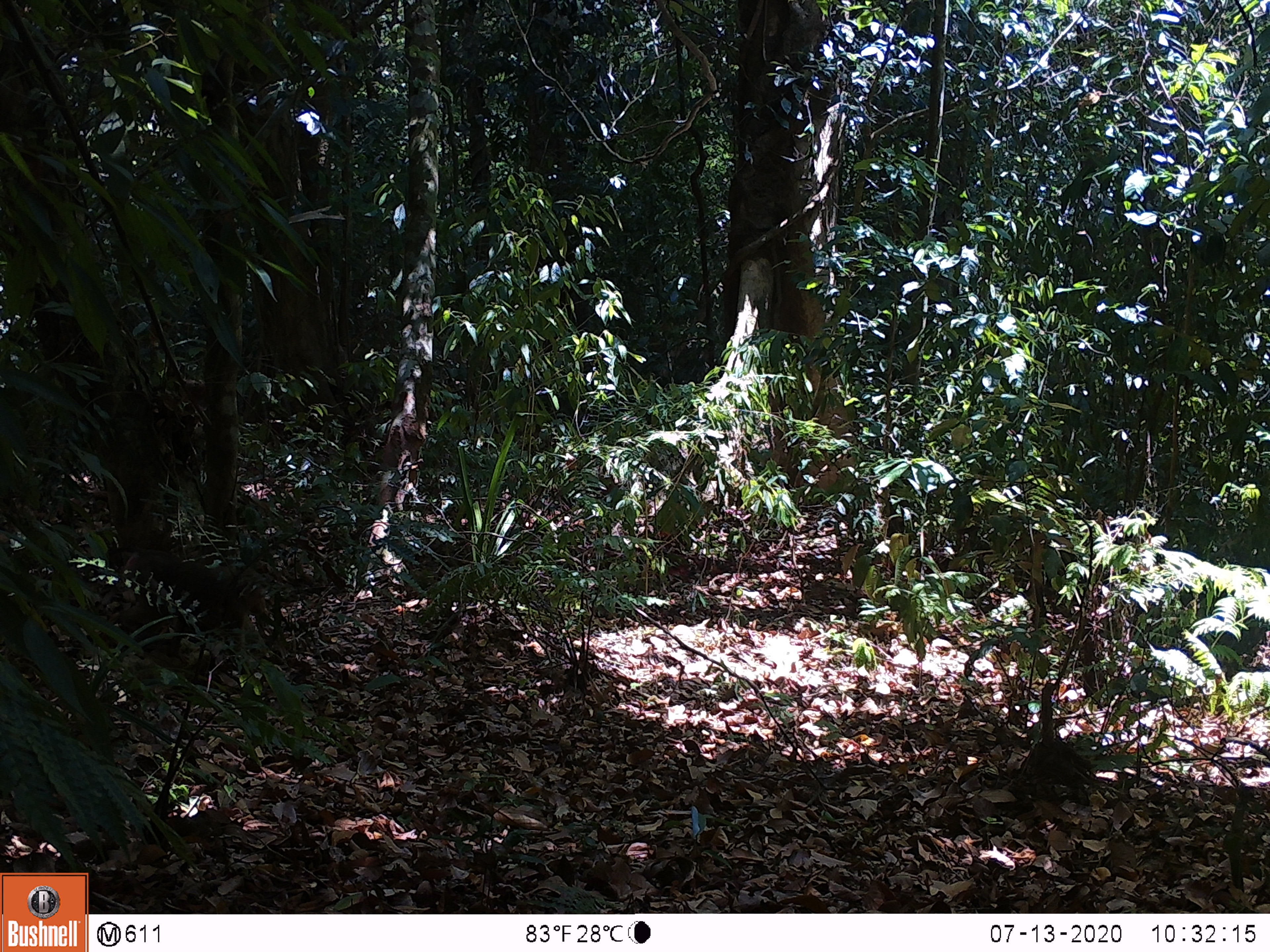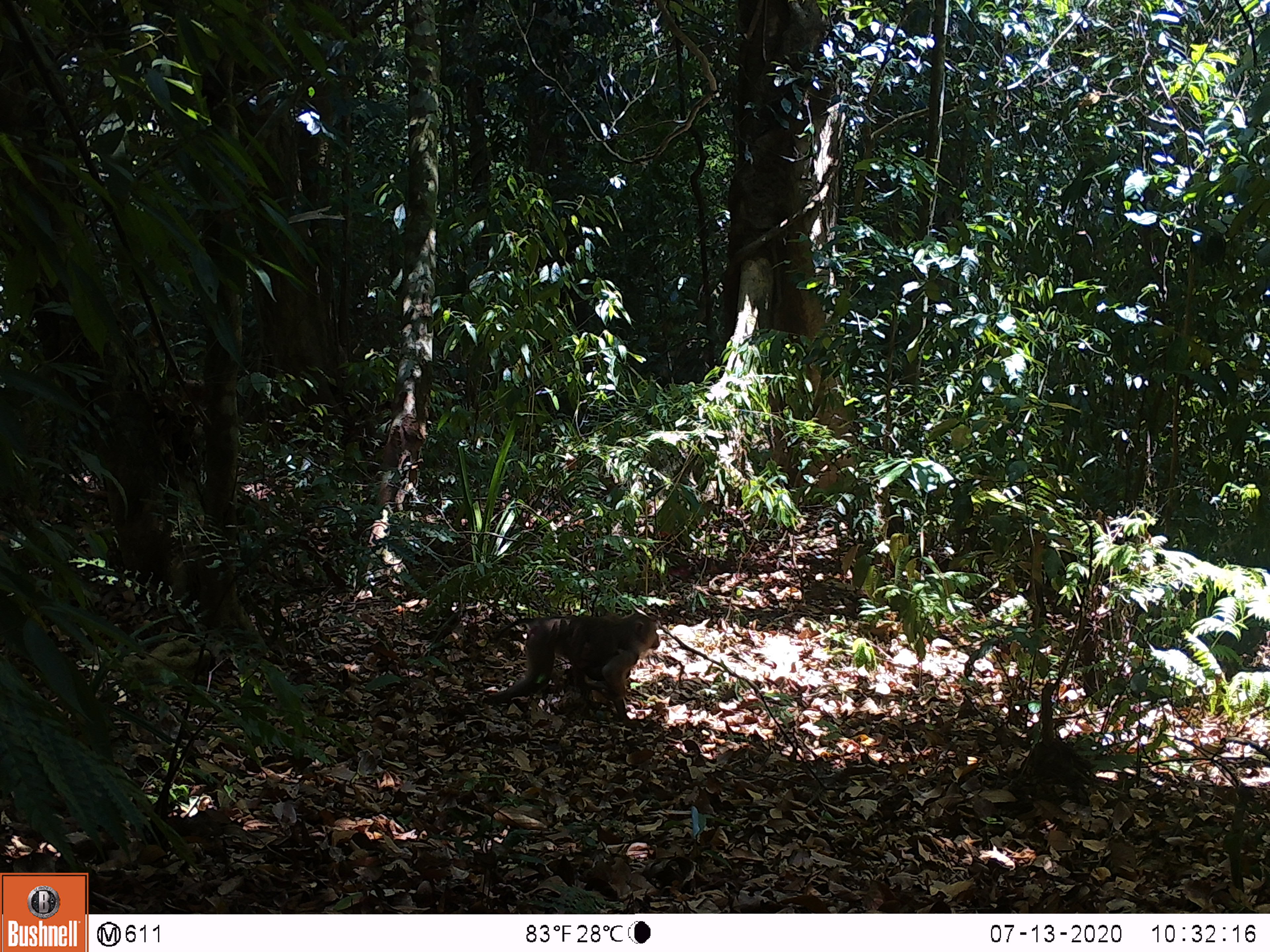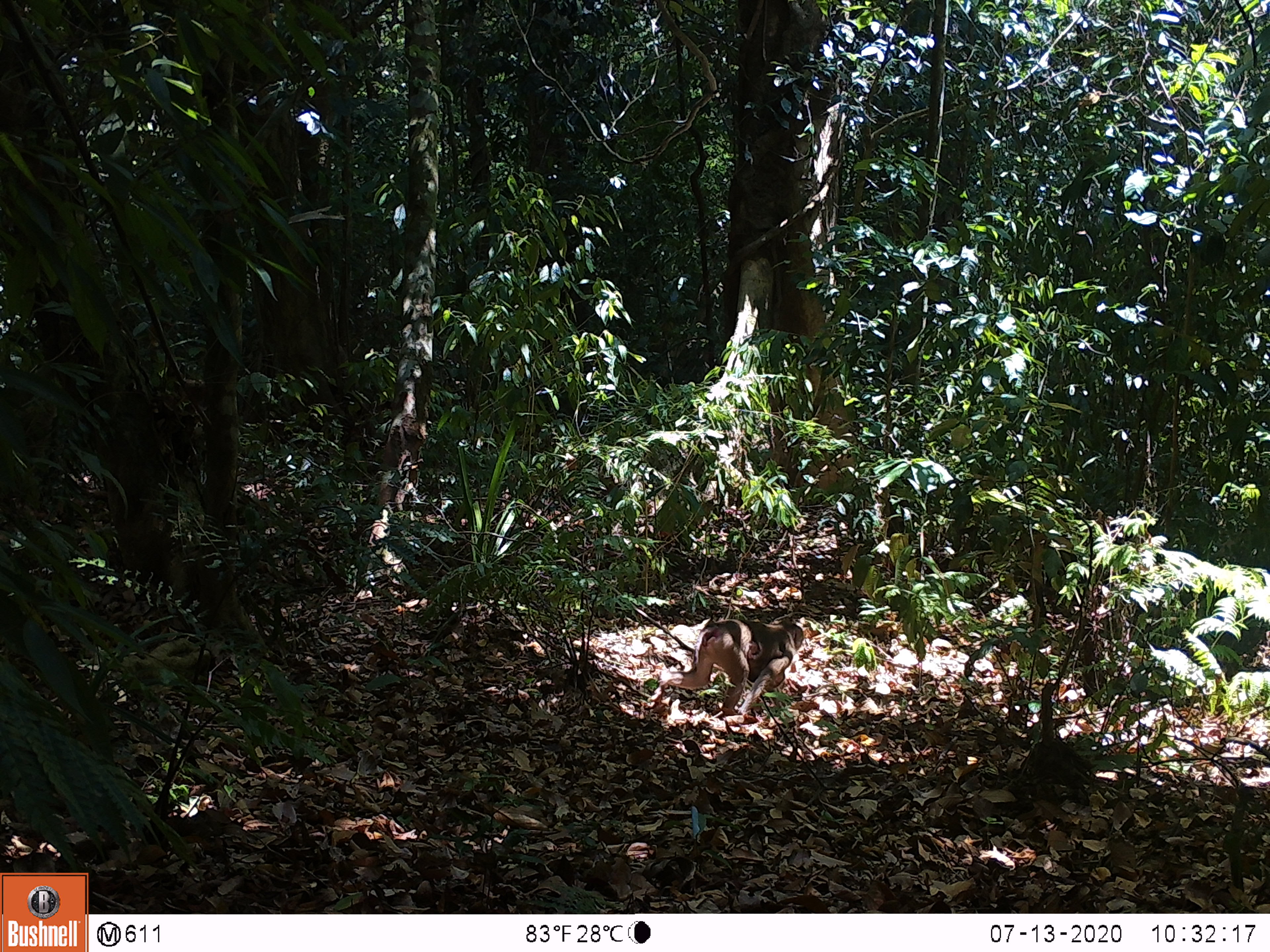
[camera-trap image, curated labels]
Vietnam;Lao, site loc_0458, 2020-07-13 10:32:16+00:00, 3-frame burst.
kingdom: Animalia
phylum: Chordata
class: Mammalia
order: Primates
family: Cercopithecidae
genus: Macaca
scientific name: Macaca nemestrina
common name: pig-tailed macaque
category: pig tailed macaque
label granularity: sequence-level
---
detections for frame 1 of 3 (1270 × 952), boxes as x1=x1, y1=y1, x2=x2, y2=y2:
pig tailed macaque: x1=109, y1=544, x2=269, y2=676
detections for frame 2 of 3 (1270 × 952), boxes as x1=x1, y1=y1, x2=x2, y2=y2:
pig tailed macaque: x1=481, y1=612, x2=660, y2=705; x1=566, y1=618, x2=627, y2=702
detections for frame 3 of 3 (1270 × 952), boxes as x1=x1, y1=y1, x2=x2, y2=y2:
pig tailed macaque: x1=647, y1=617, x2=804, y2=716; x1=747, y1=628, x2=786, y2=692